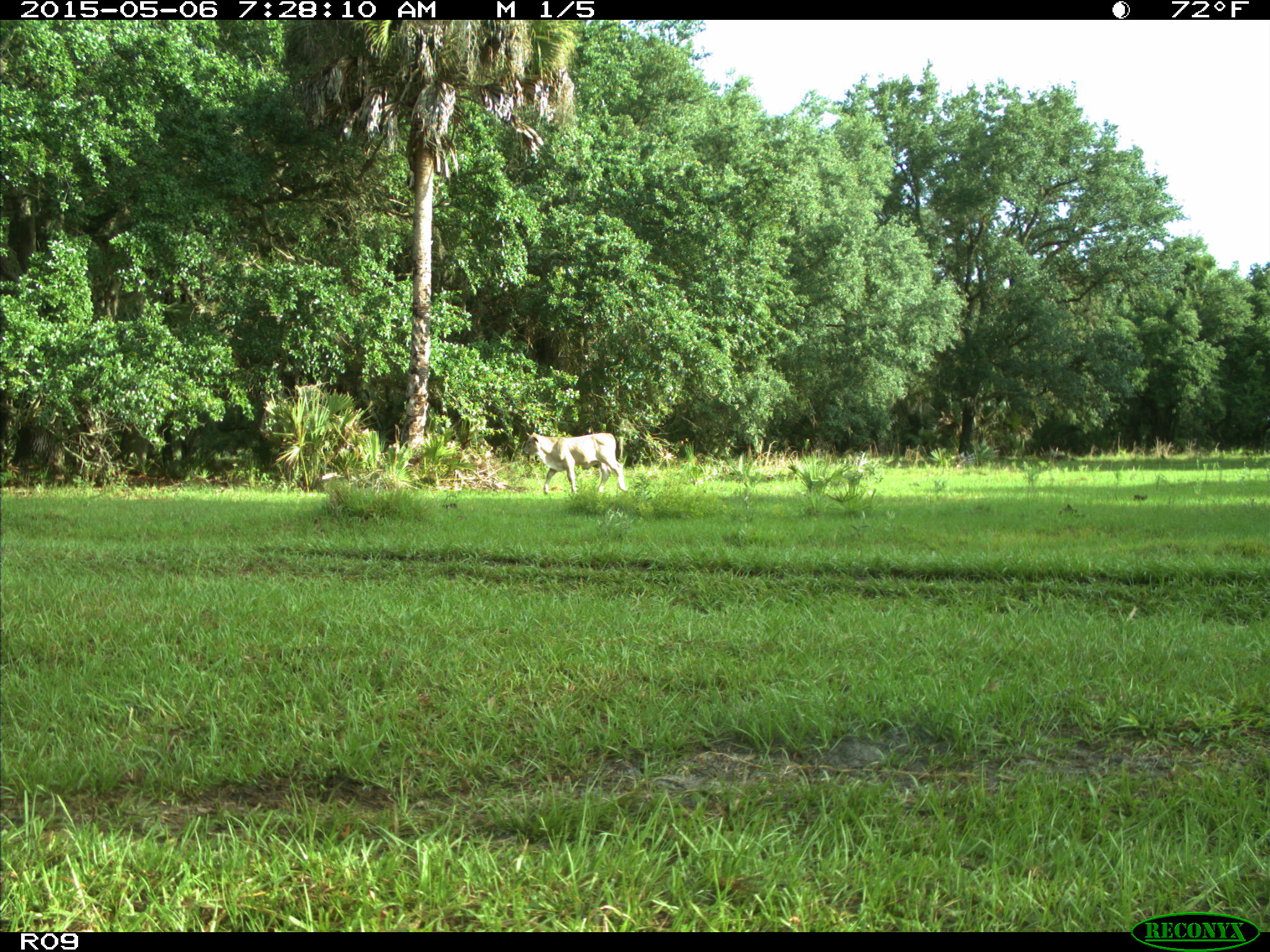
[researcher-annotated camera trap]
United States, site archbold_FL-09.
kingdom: Animalia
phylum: Chordata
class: Mammalia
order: Artiodactyla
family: Bovidae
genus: Bos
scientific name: Bos taurus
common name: domestic cow